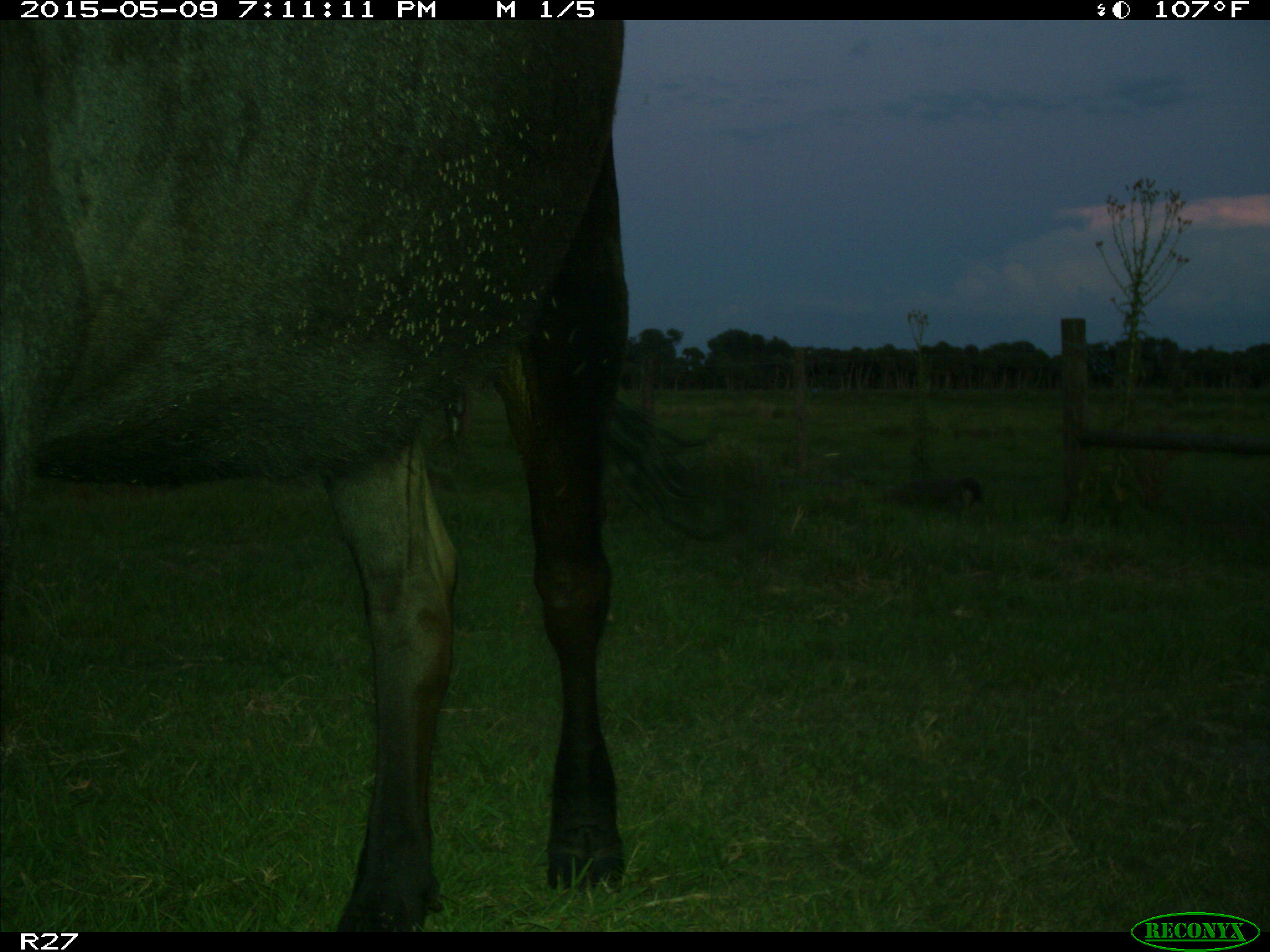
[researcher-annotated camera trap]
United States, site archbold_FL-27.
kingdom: Animalia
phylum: Chordata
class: Mammalia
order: Artiodactyla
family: Bovidae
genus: Bos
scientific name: Bos taurus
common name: domestic cow